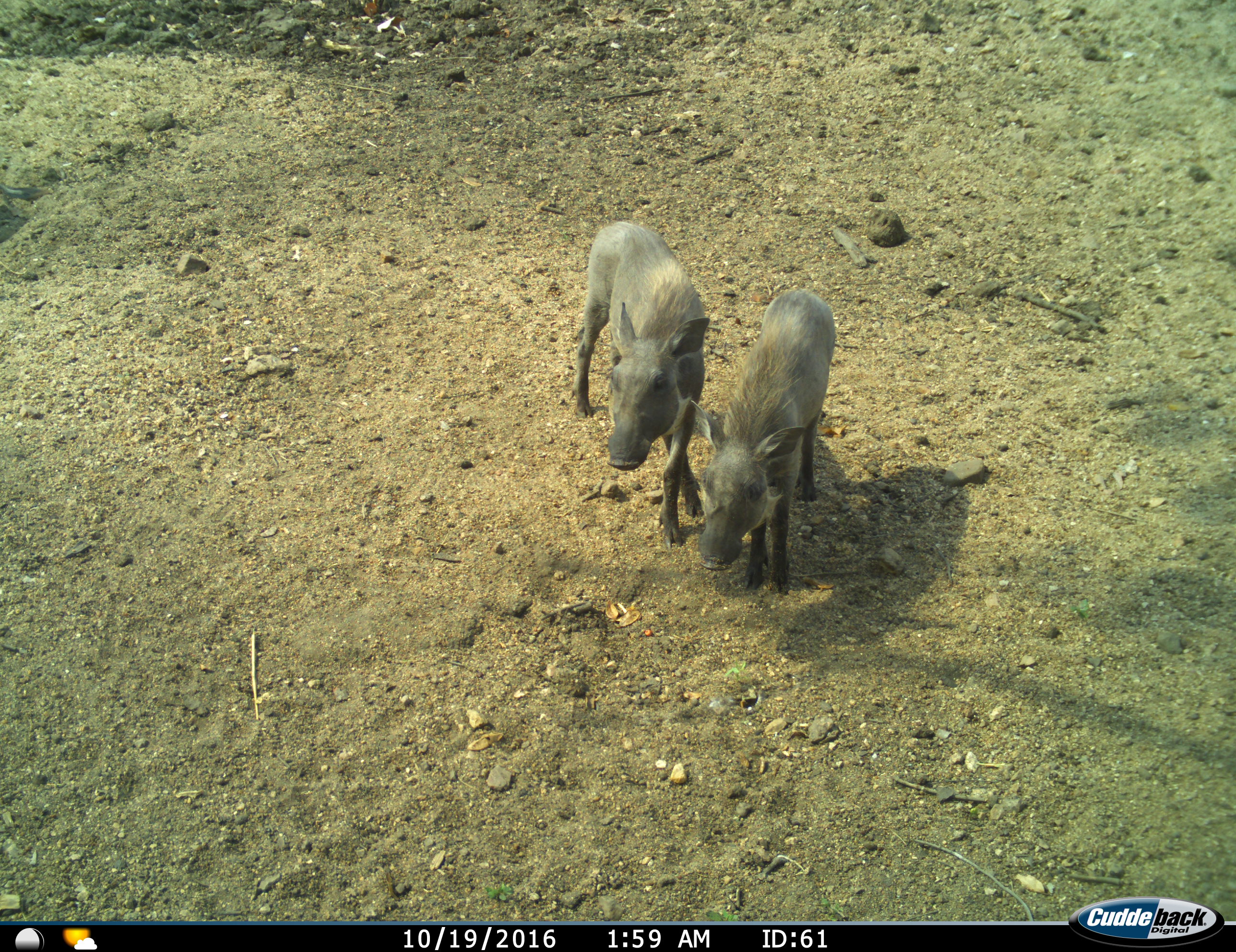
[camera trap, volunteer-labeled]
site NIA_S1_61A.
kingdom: Animalia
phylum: Chordata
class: Mammalia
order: Artiodactyla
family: Suidae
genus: Phacochoerus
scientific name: Phacochoerus africanus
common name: warthog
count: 2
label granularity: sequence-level